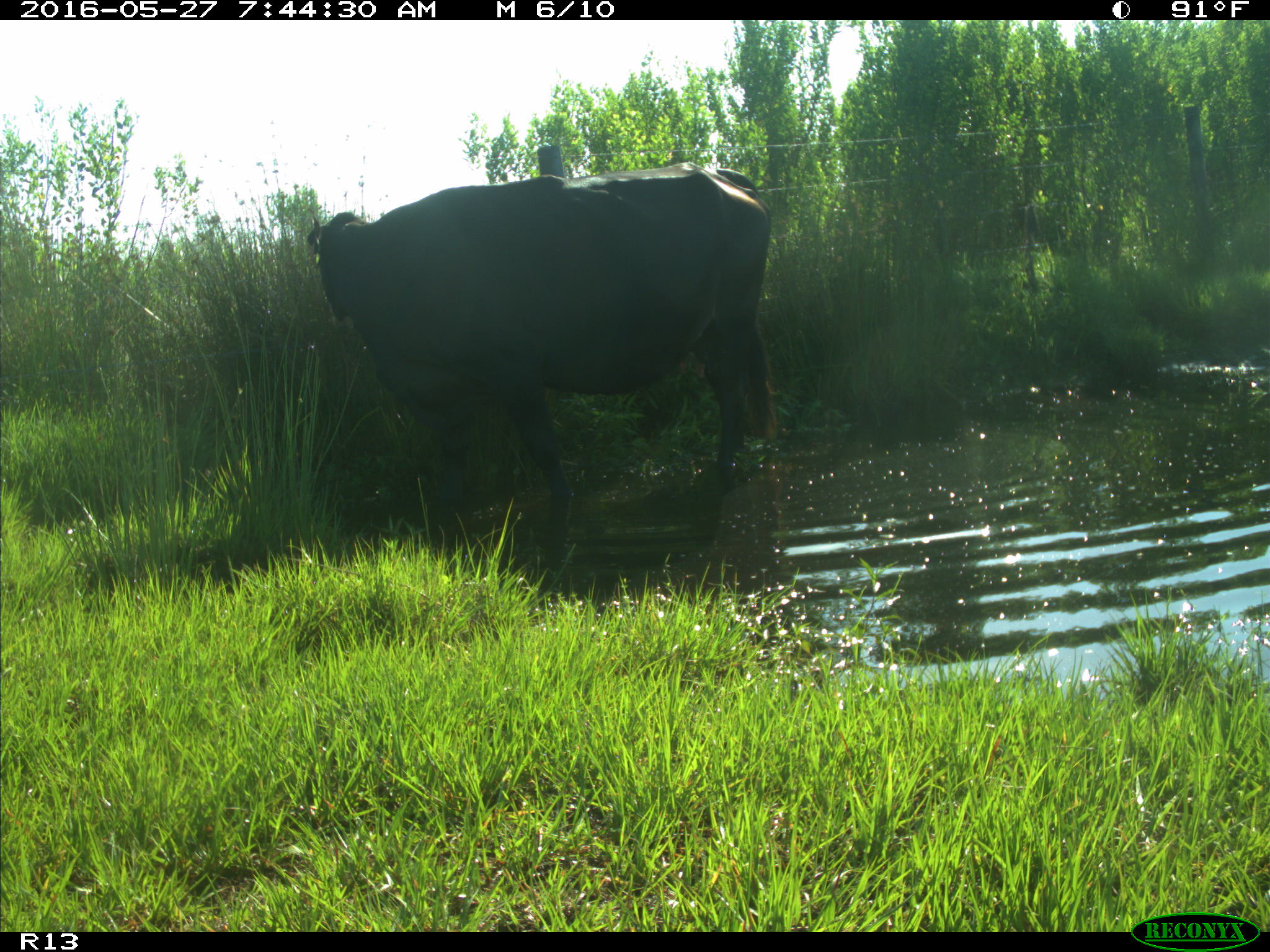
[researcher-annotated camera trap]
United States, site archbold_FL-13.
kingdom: Animalia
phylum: Chordata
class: Mammalia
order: Artiodactyla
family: Bovidae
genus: Bos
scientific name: Bos taurus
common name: domestic cow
Bos taurus (domestic cow).